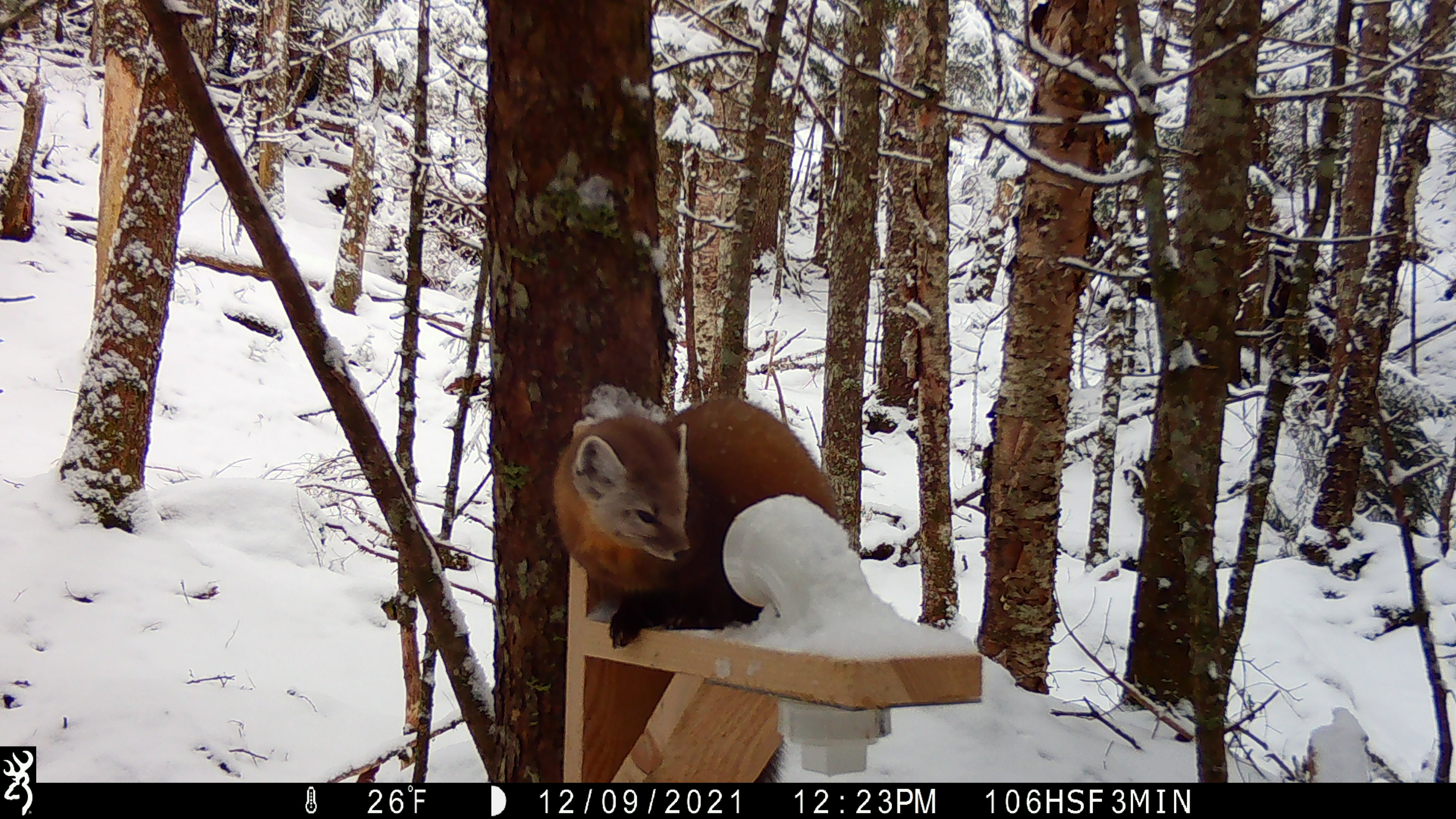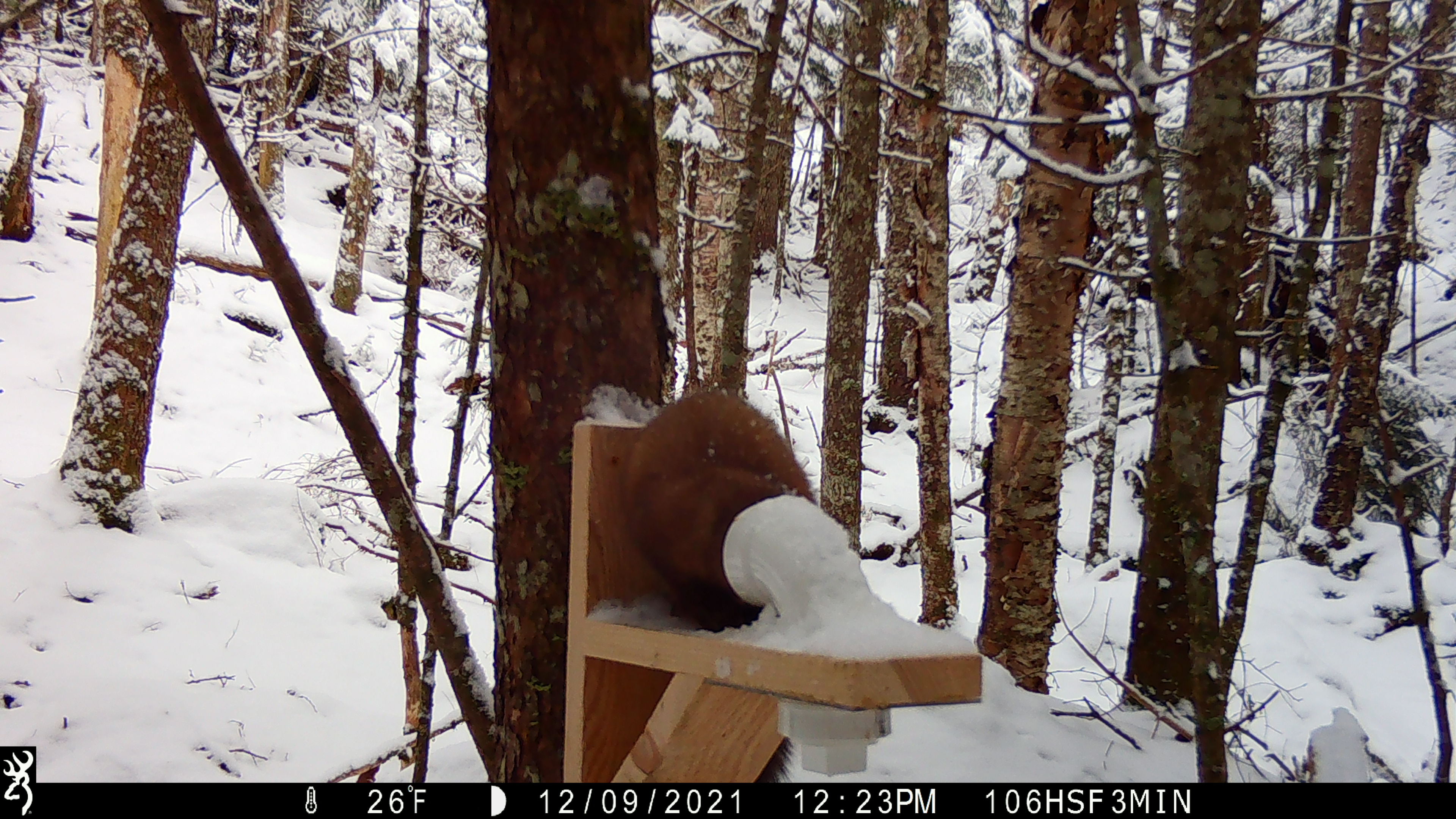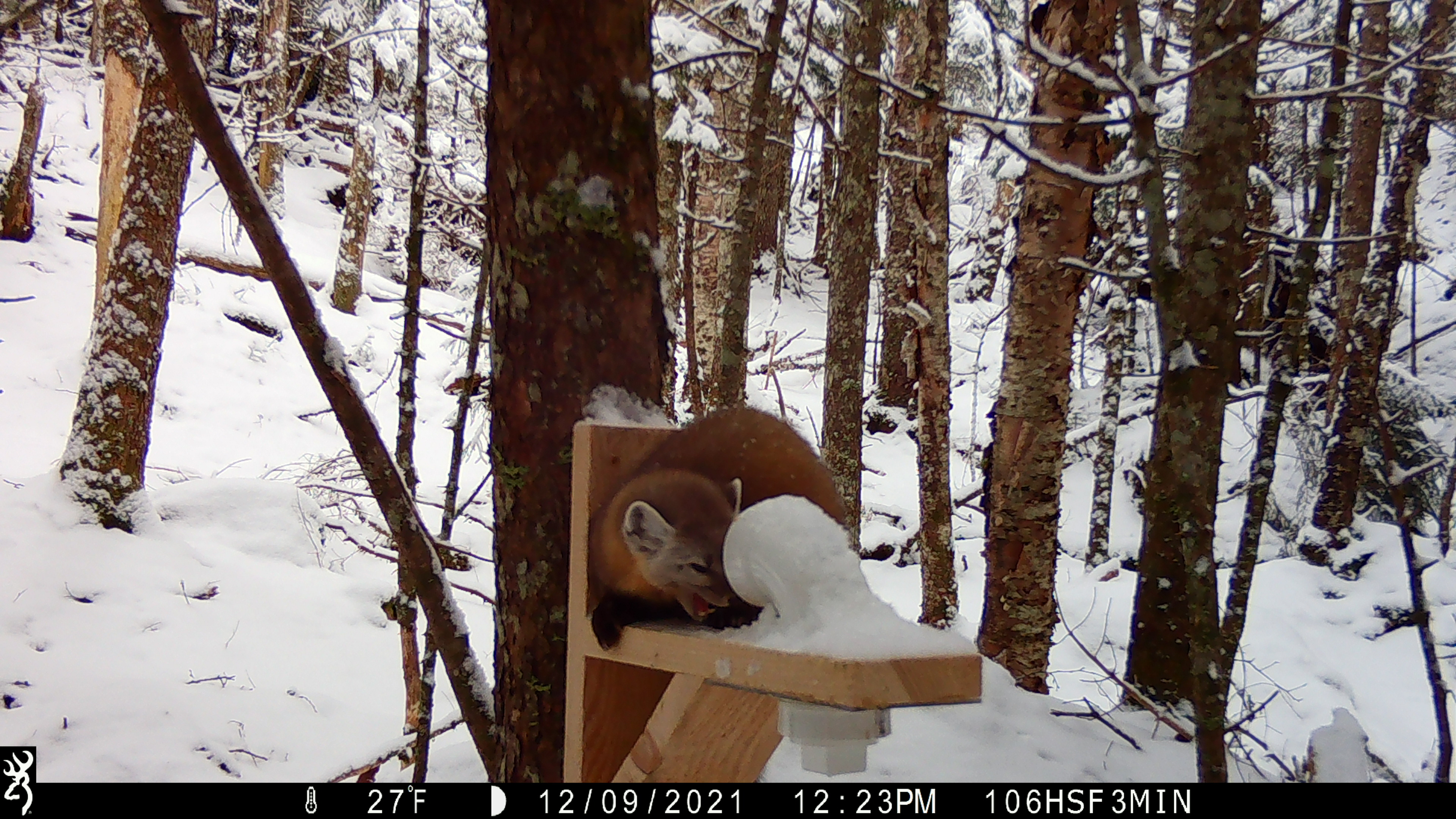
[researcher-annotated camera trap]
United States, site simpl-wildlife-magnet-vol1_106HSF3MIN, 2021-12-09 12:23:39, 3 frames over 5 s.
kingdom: Animalia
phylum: Chordata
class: Mammalia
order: Carnivora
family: Mustelidae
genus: Martes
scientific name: Martes americana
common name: american marten